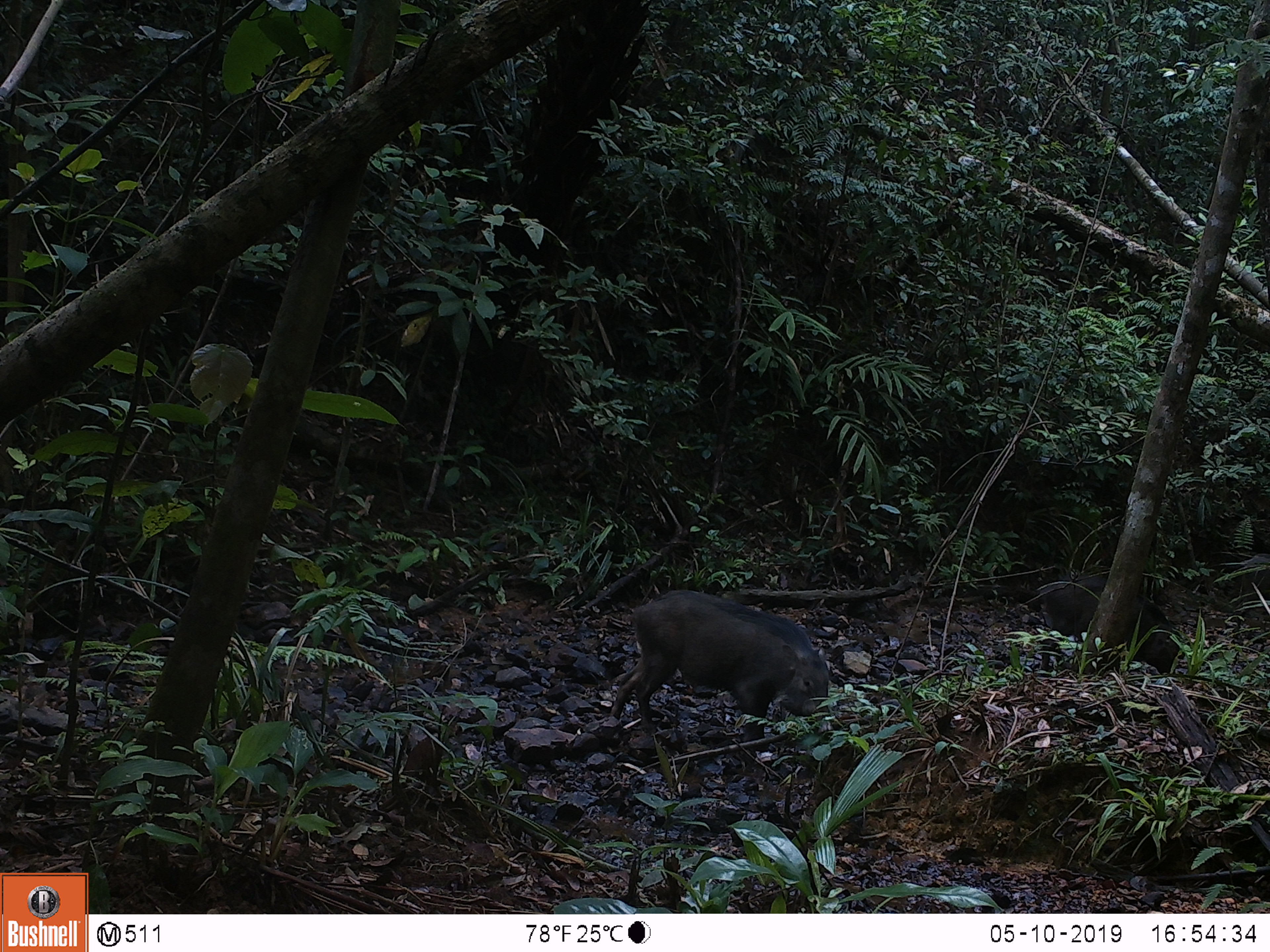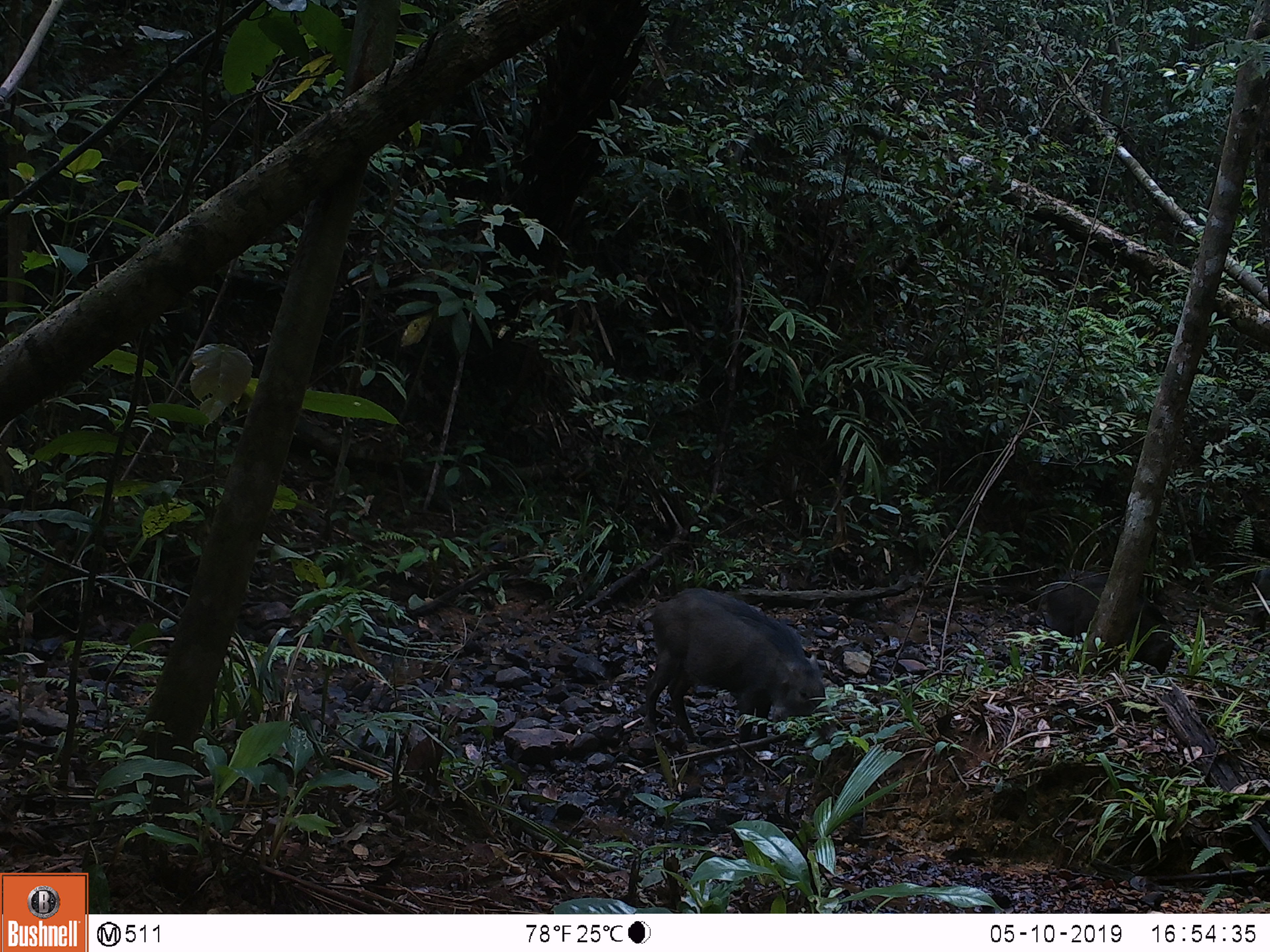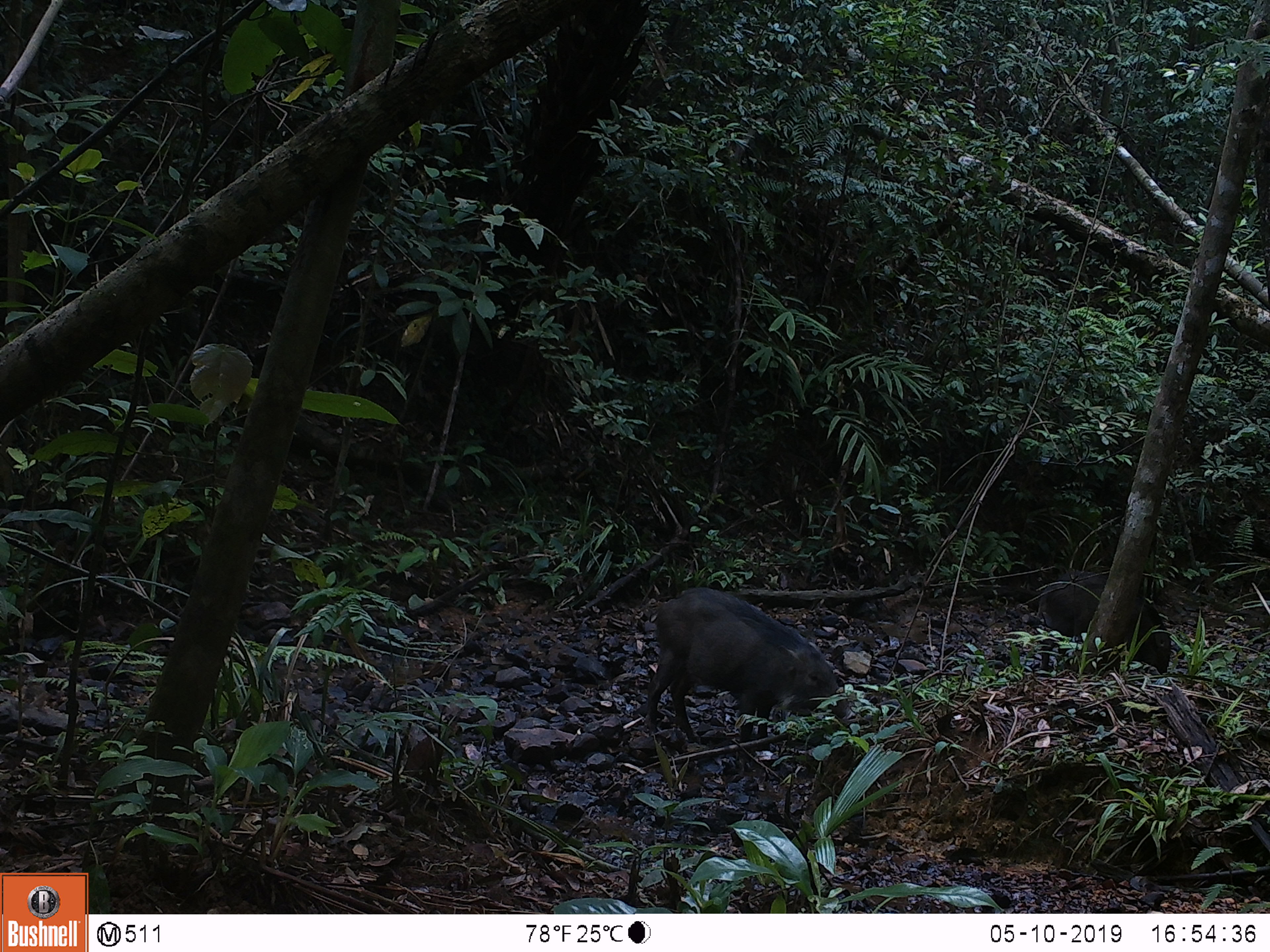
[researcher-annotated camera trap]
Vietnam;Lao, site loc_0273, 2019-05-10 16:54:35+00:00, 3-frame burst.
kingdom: Animalia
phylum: Chordata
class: Mammalia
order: Artiodactyla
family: Suidae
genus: Sus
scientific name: Sus scrofa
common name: eurasian wild pig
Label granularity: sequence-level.